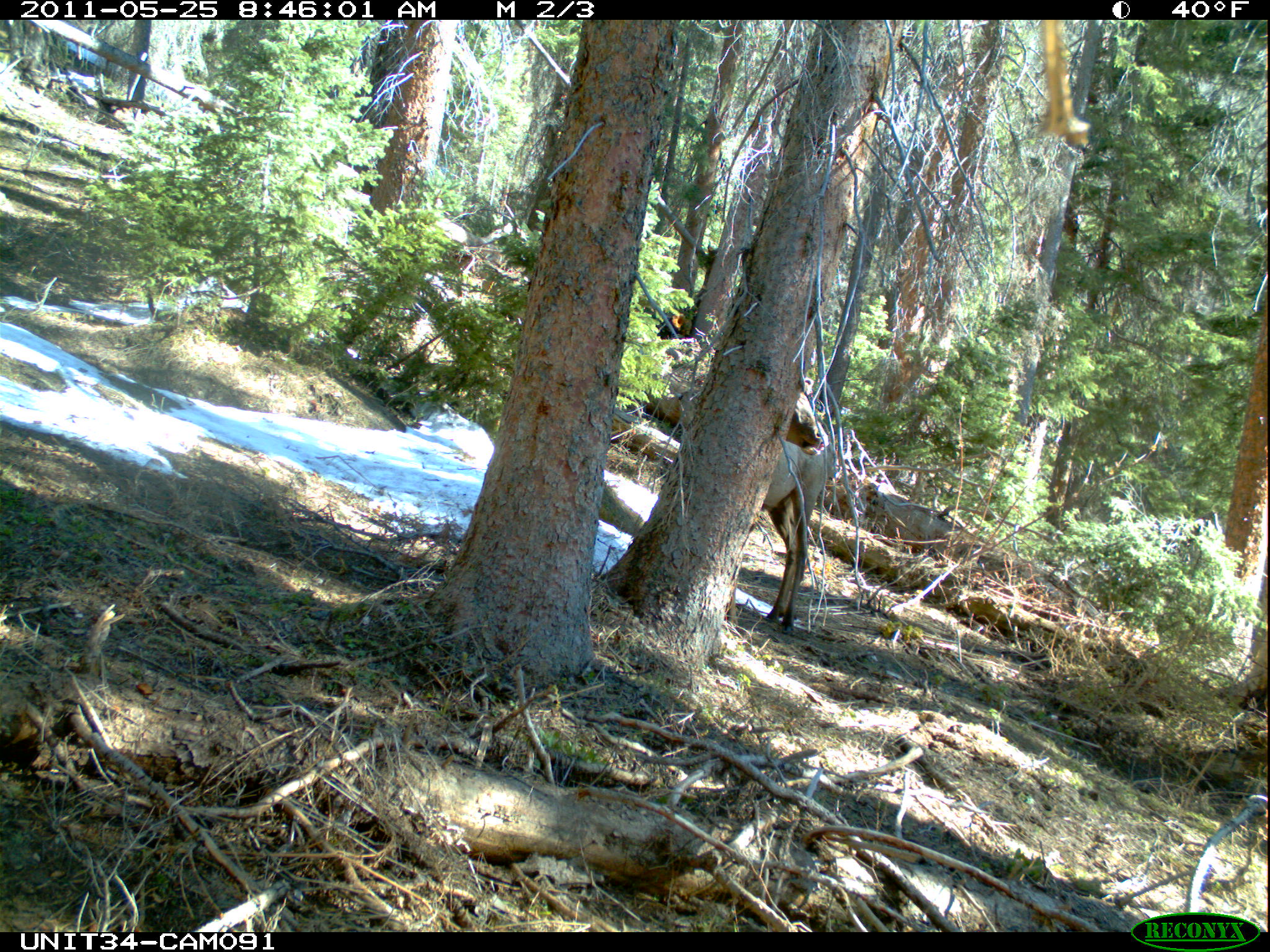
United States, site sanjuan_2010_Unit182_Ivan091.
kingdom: Animalia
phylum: Chordata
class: Mammalia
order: Artiodactyla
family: Cervidae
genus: Cervus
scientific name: Cervus elaphus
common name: red deer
Cervus elaphus (red deer).